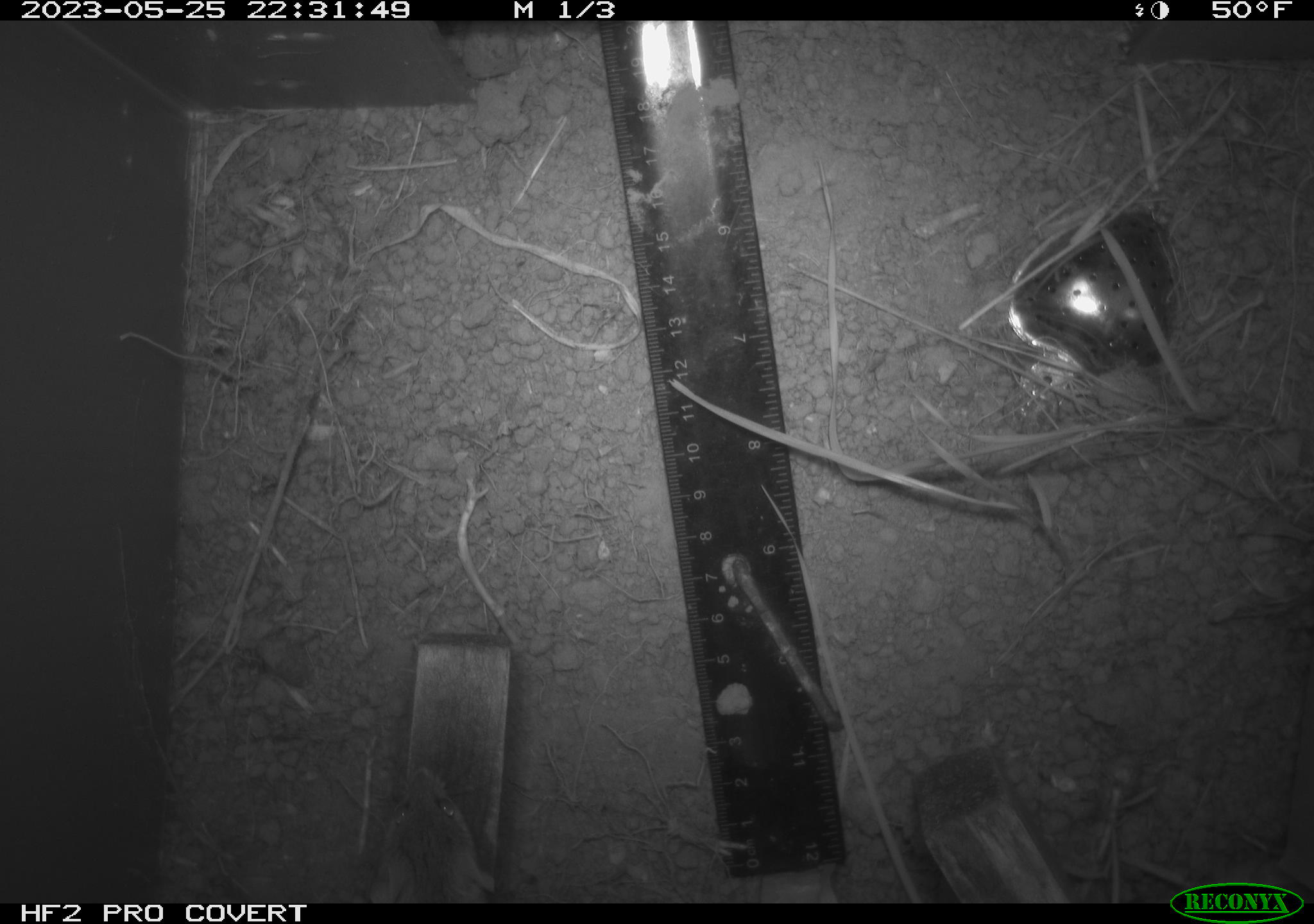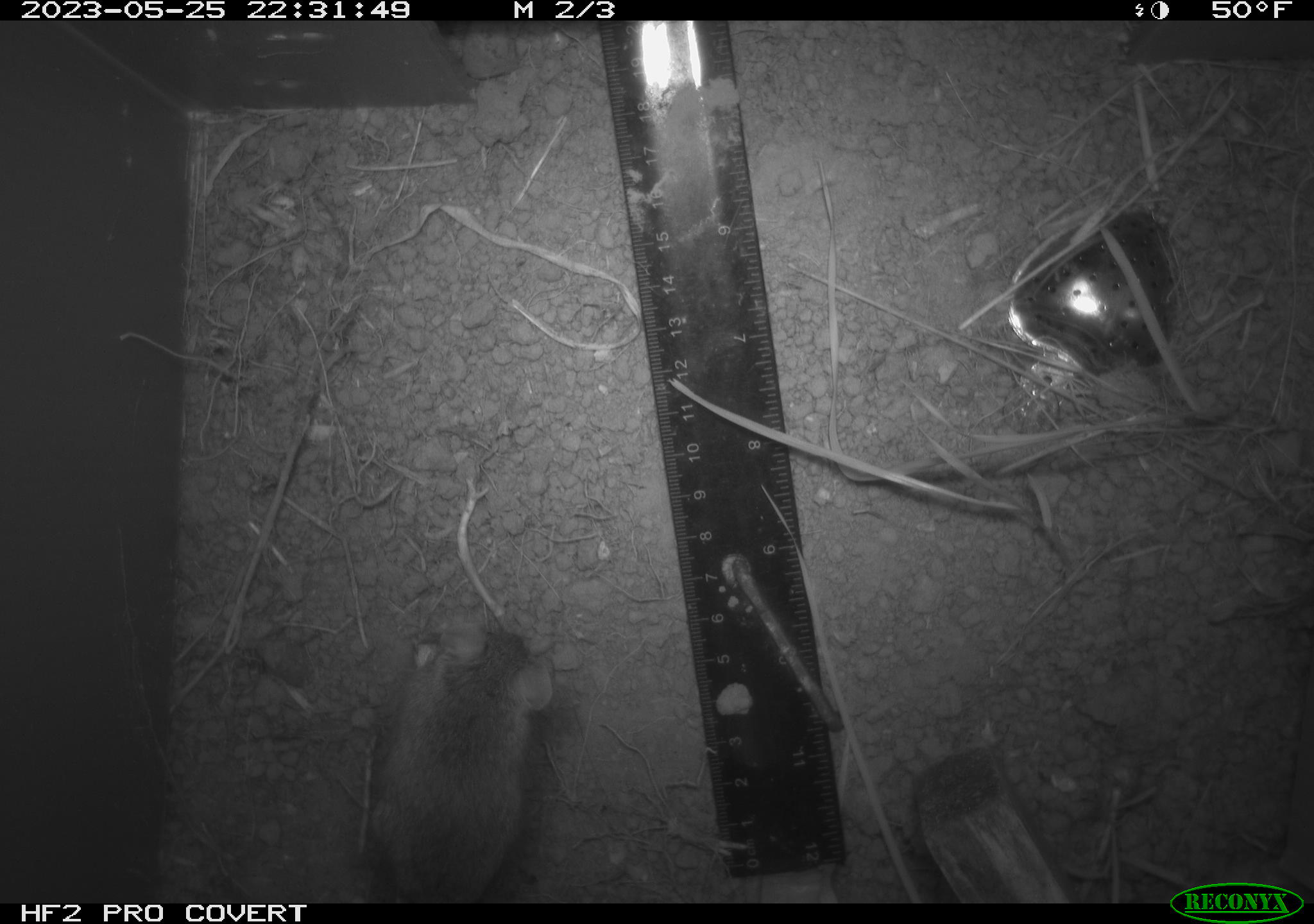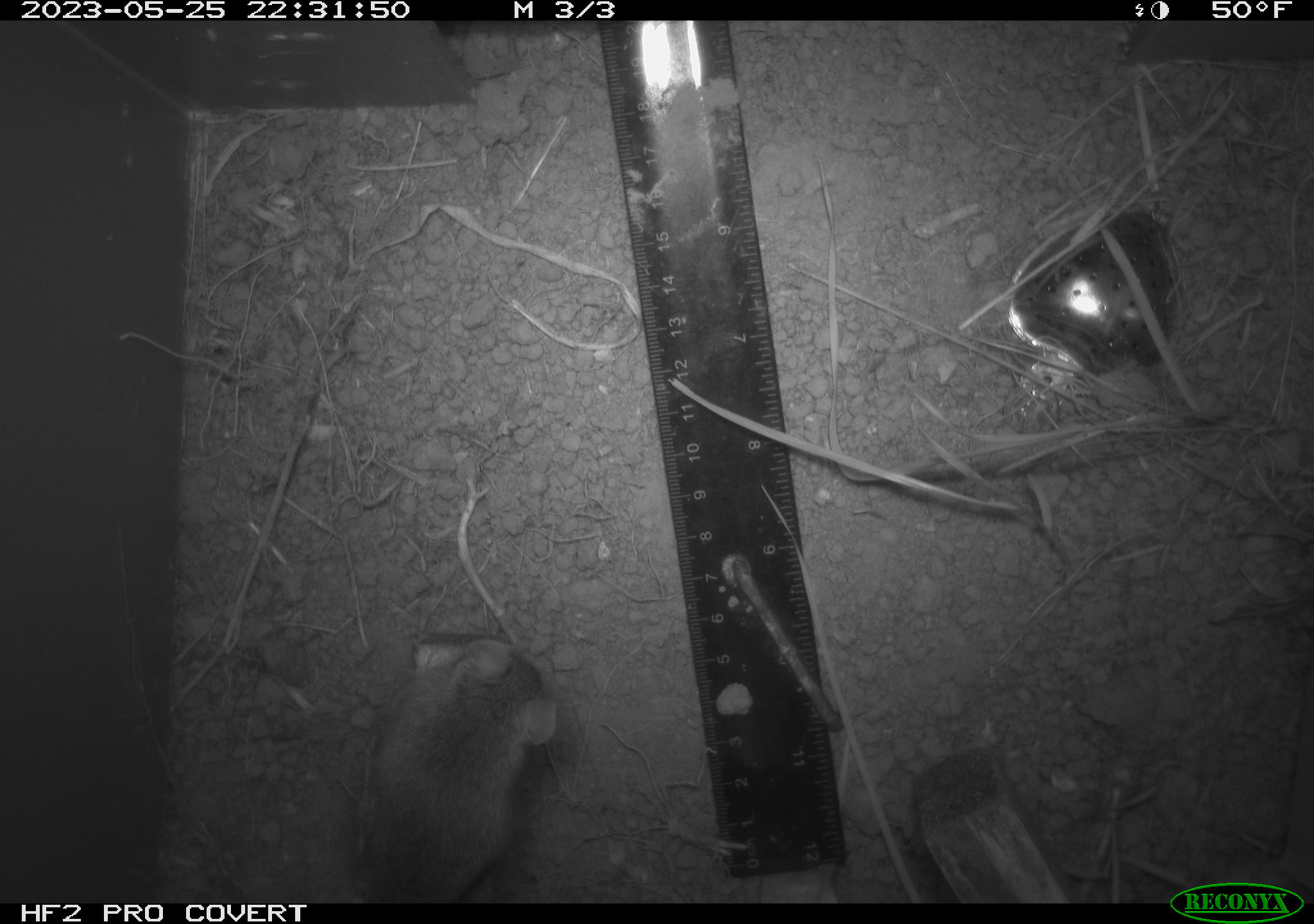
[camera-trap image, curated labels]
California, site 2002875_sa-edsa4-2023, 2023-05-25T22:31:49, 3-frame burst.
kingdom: Animalia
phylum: Chordata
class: Mammalia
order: Rodentia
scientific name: Rodentia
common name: mouse species